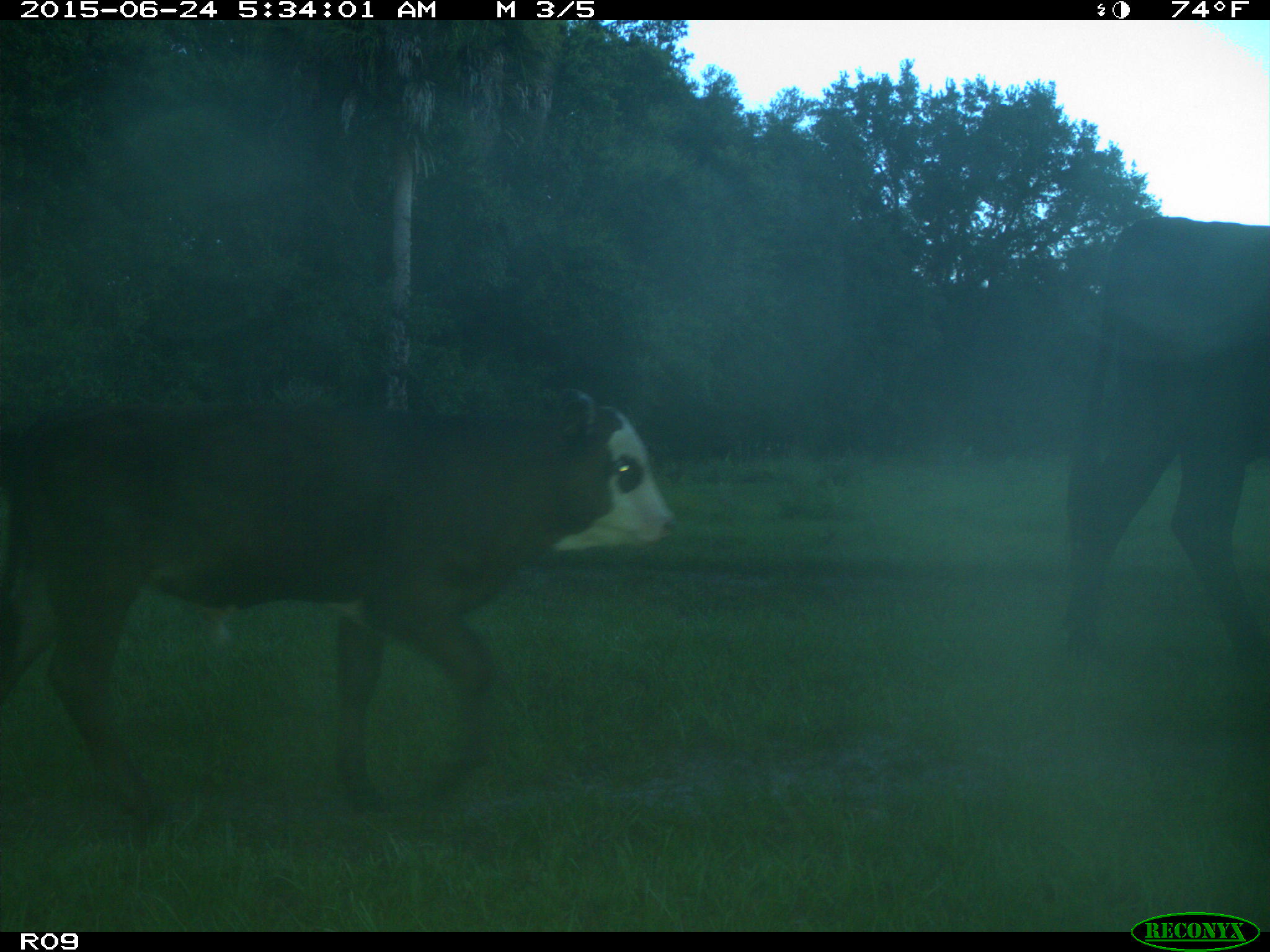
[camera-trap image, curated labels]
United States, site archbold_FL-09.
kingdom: Animalia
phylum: Chordata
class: Mammalia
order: Artiodactyla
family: Bovidae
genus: Bos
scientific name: Bos taurus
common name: domestic cow